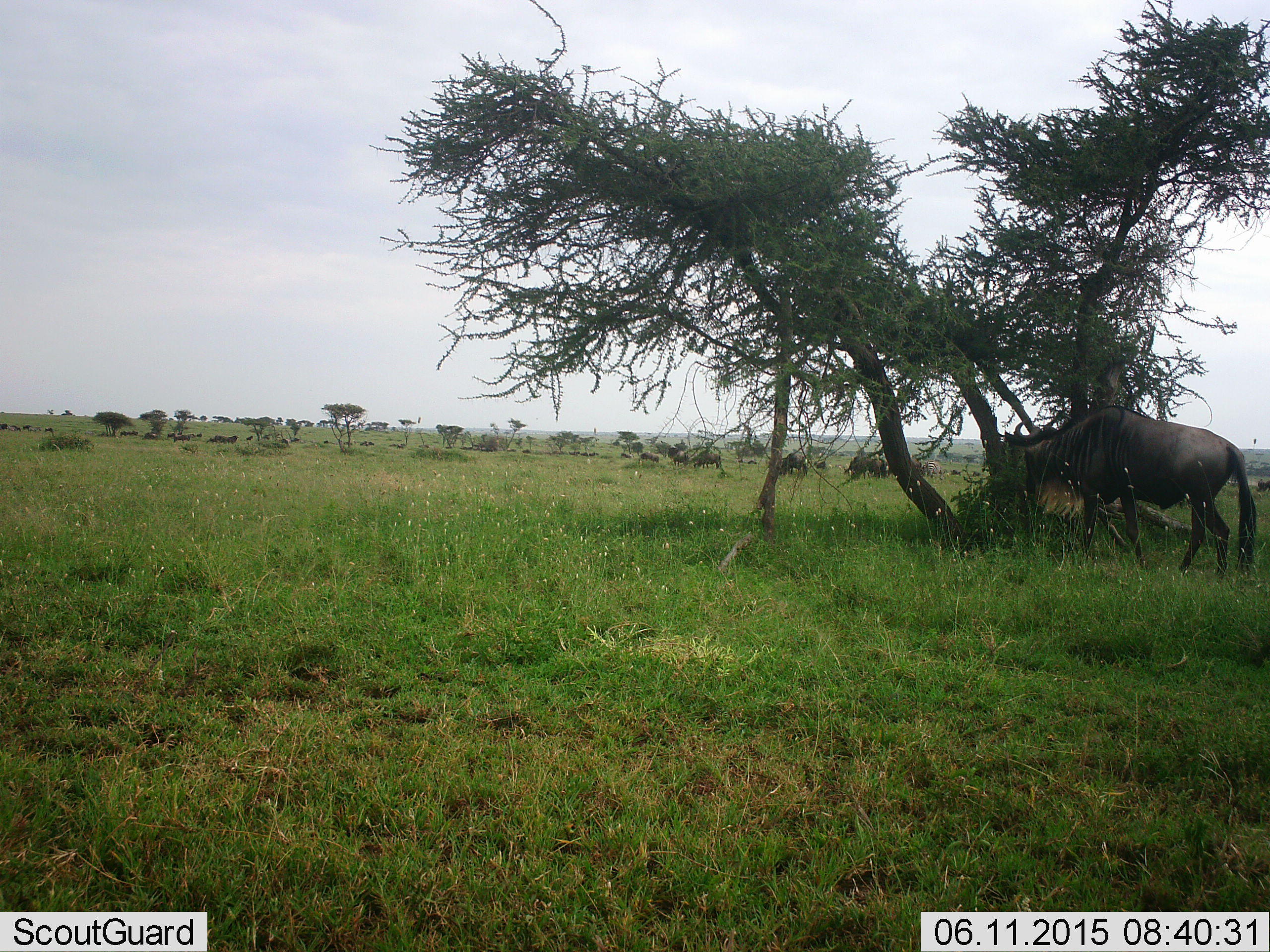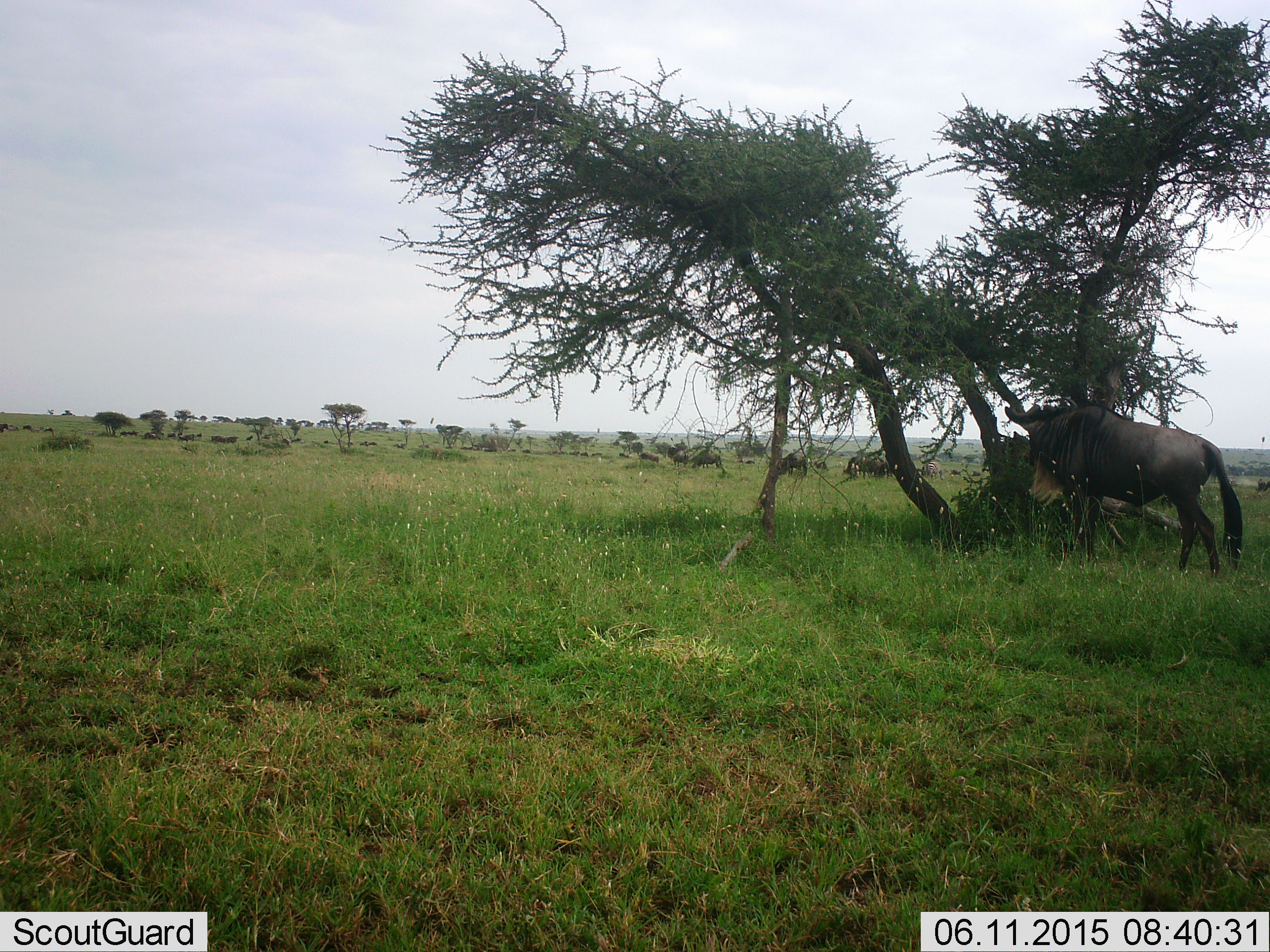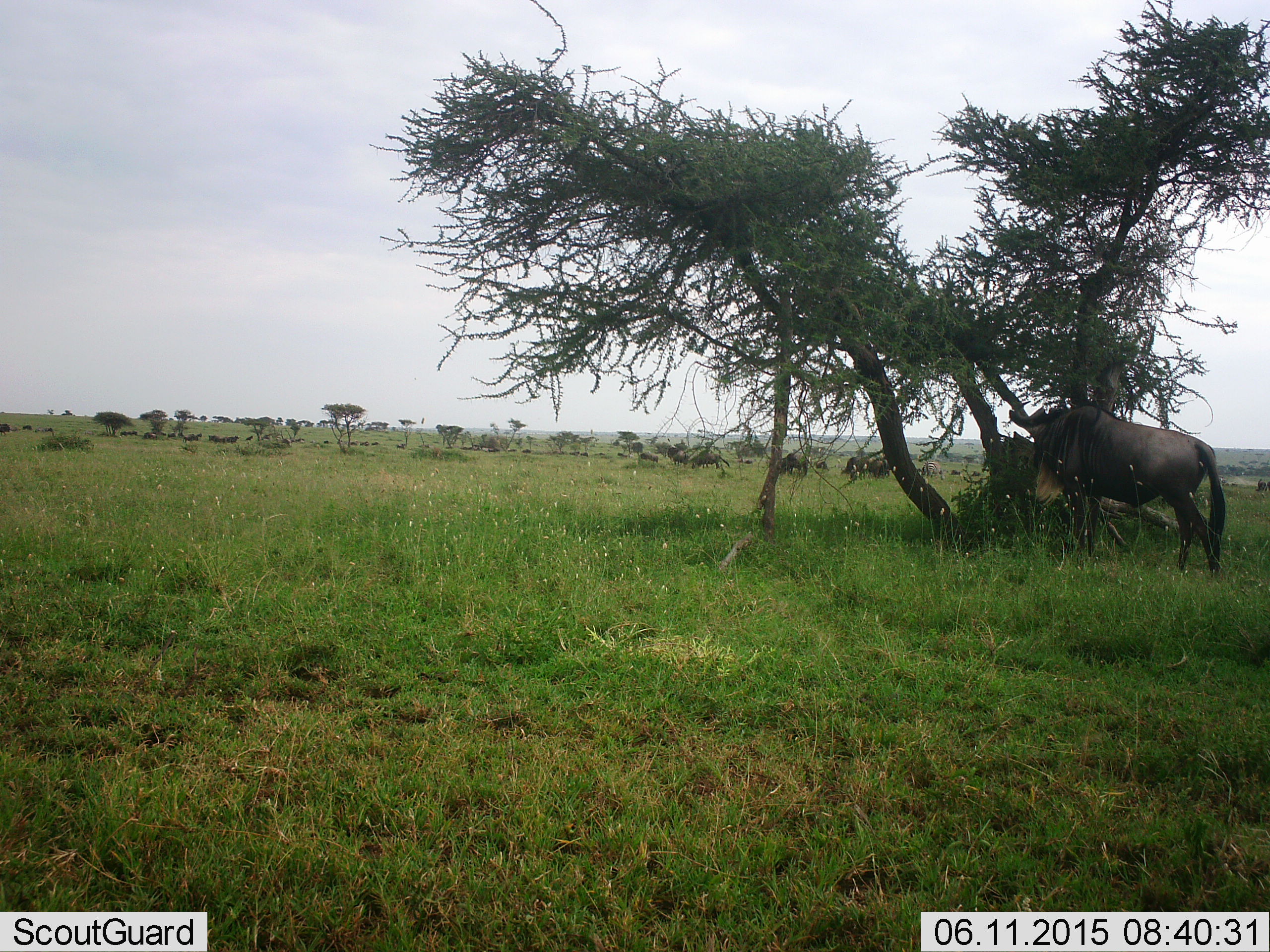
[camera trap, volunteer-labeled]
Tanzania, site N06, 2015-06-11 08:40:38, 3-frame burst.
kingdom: Animalia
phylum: Chordata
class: Mammalia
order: Artiodactyla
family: Bovidae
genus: Connochaetes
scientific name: Connochaetes taurinus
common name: blue wildebeest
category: wildebeest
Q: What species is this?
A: Wildebeest (blue wildebeest) (Connochaetes taurinus).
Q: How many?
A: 8.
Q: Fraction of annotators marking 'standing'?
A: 100%.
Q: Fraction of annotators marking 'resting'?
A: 0%.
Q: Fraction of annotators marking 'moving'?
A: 20%.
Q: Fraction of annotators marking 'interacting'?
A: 0%.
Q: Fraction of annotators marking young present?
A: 0%.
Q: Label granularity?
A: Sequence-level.